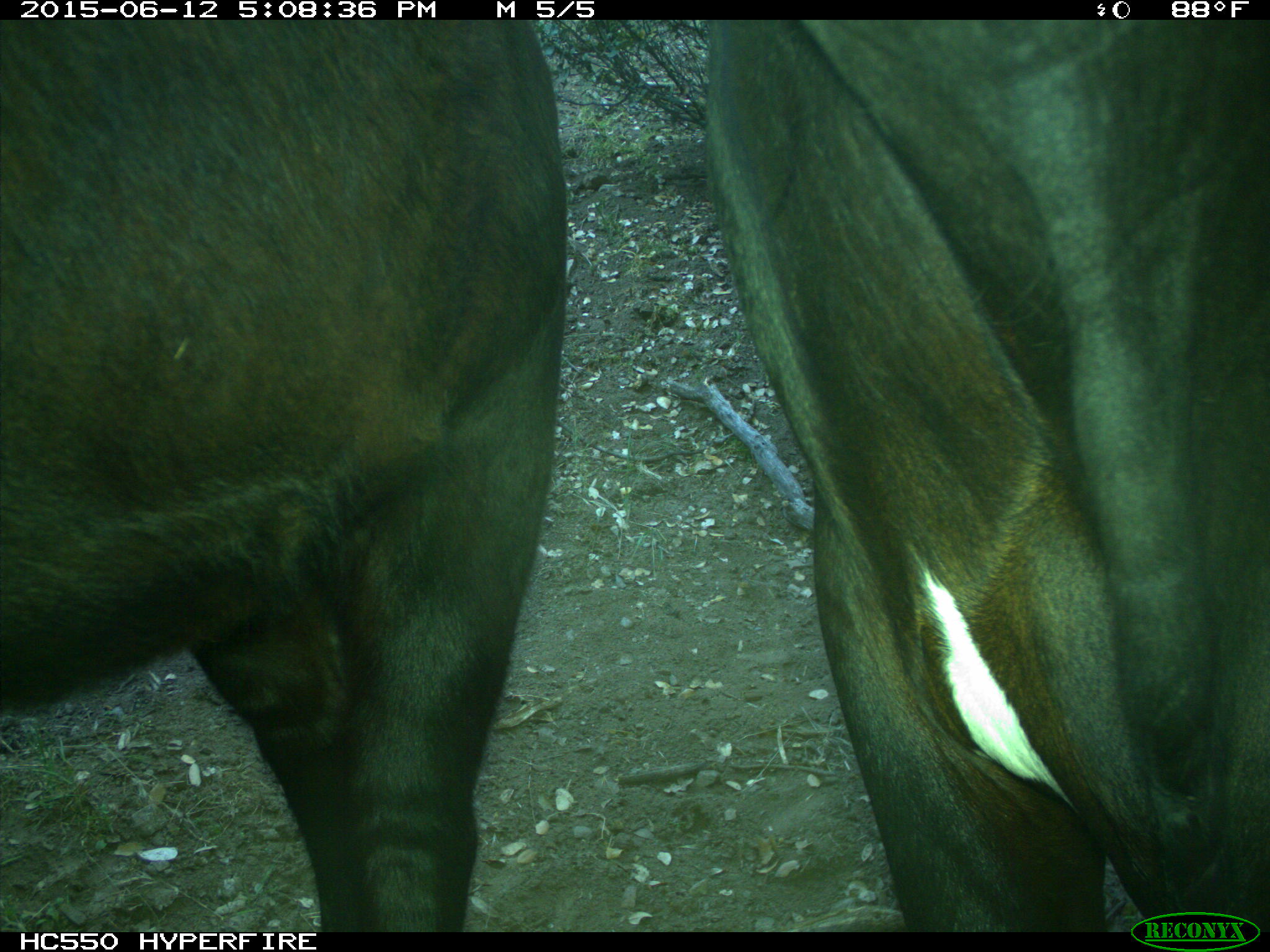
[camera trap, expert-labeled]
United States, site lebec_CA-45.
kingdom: Animalia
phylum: Chordata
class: Mammalia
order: Artiodactyla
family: Bovidae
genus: Bos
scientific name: Bos taurus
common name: domestic cow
Bos taurus (domestic cow).